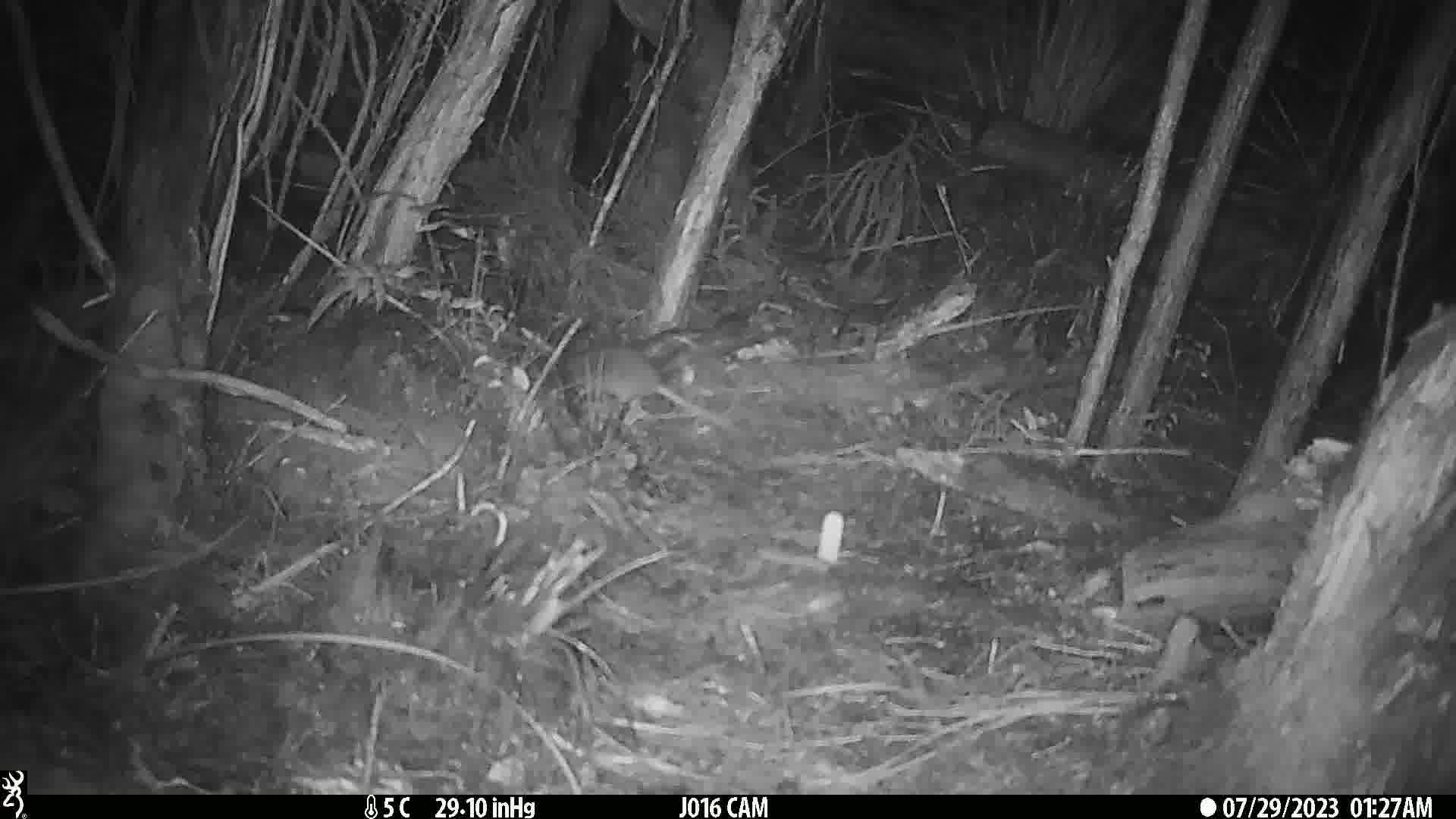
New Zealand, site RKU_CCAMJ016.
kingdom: Animalia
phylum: Chordata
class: Mammalia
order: Rodentia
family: Muridae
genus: Rattus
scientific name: Rattus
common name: rat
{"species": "rat (Rattus)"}